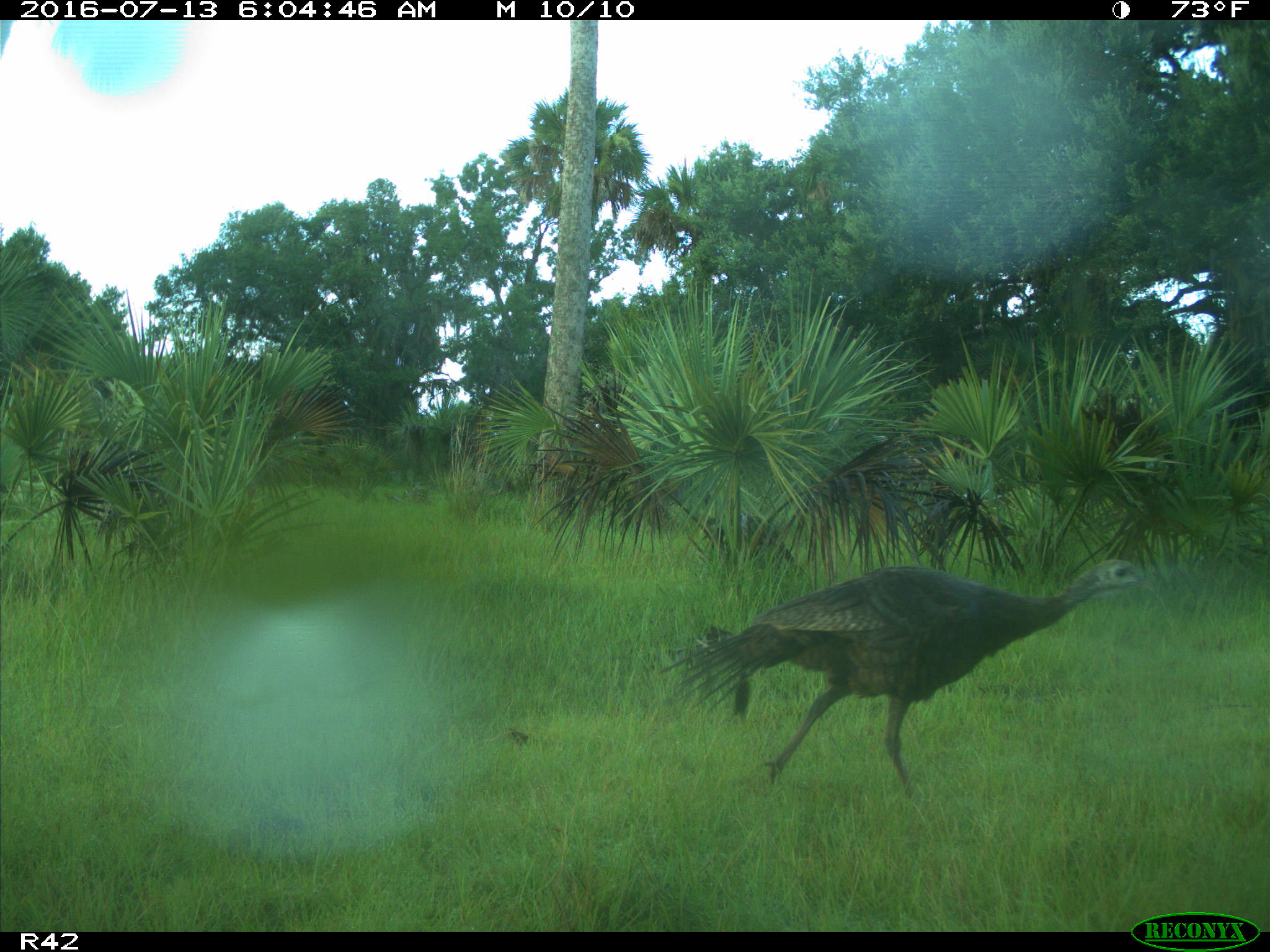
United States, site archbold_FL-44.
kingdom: Animalia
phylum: Chordata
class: Aves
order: Galliformes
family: Phasianidae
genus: Meleagris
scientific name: Meleagris gallopavo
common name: wild turkey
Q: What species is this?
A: Meleagris gallopavo (wild turkey).